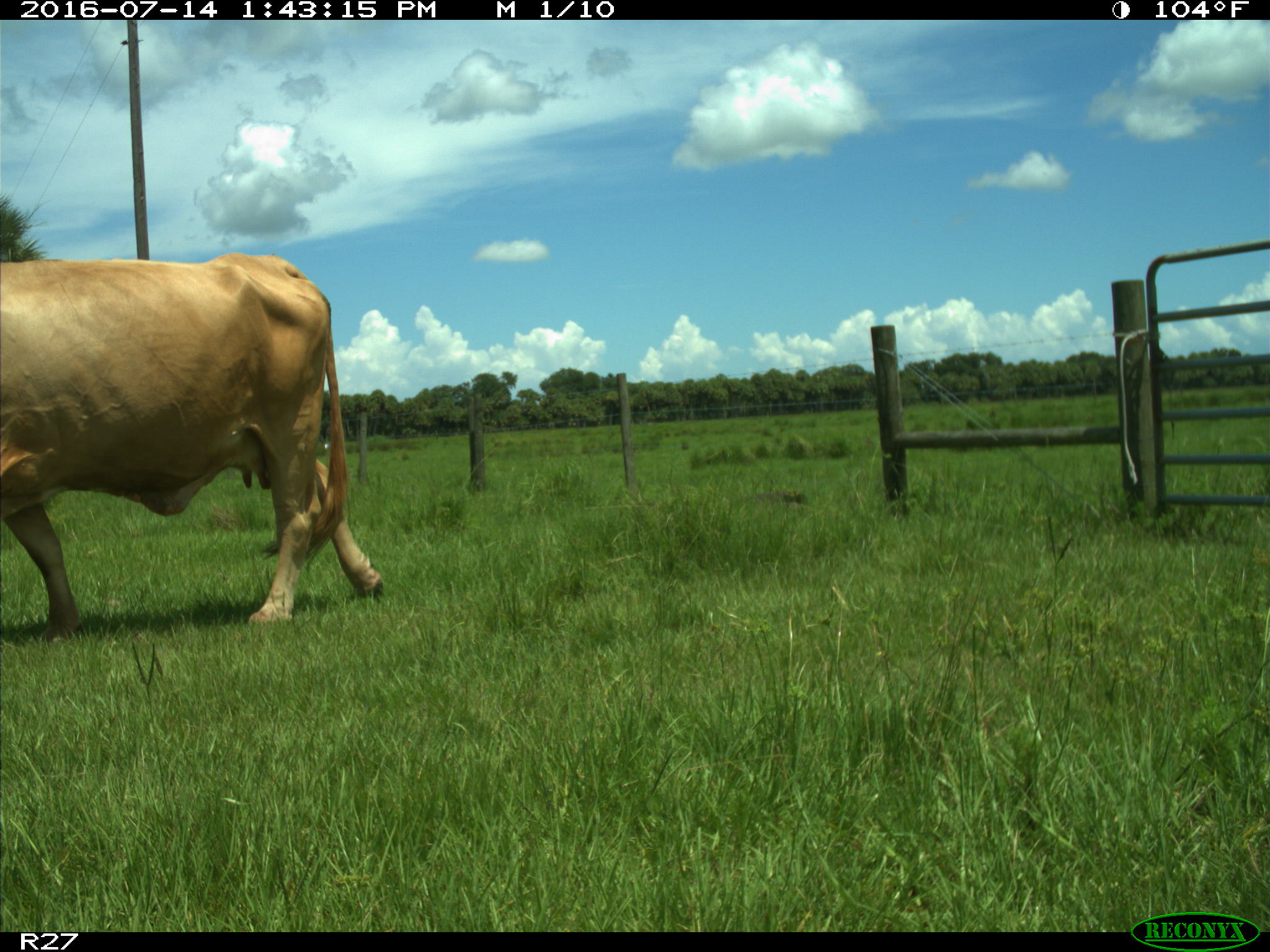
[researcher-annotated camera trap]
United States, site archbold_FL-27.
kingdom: Animalia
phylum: Chordata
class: Mammalia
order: Artiodactyla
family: Bovidae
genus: Bos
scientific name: Bos taurus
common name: domestic cow